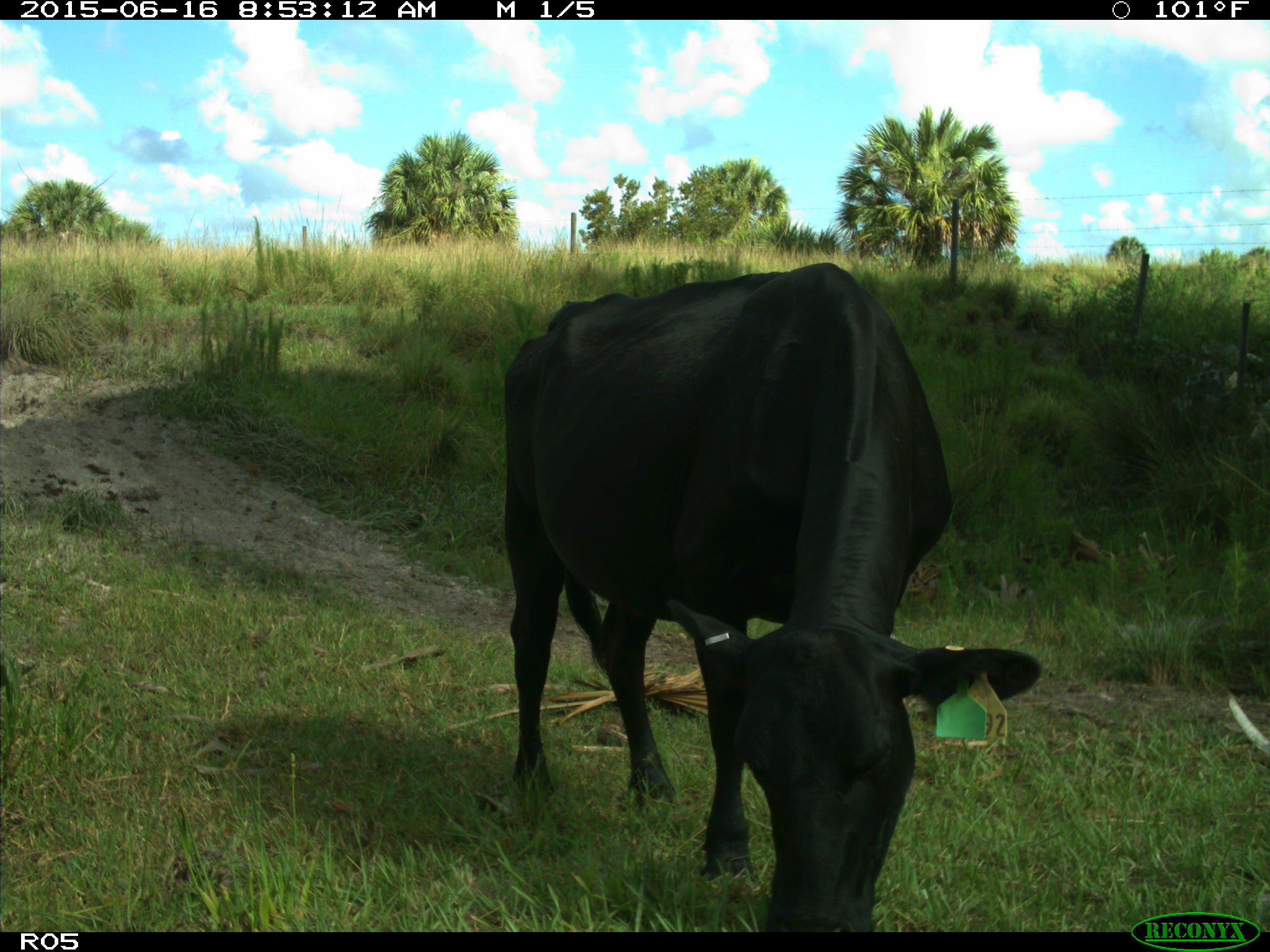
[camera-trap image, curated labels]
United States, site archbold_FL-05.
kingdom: Animalia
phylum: Chordata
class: Mammalia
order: Artiodactyla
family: Bovidae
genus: Bos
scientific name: Bos taurus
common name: domestic cow